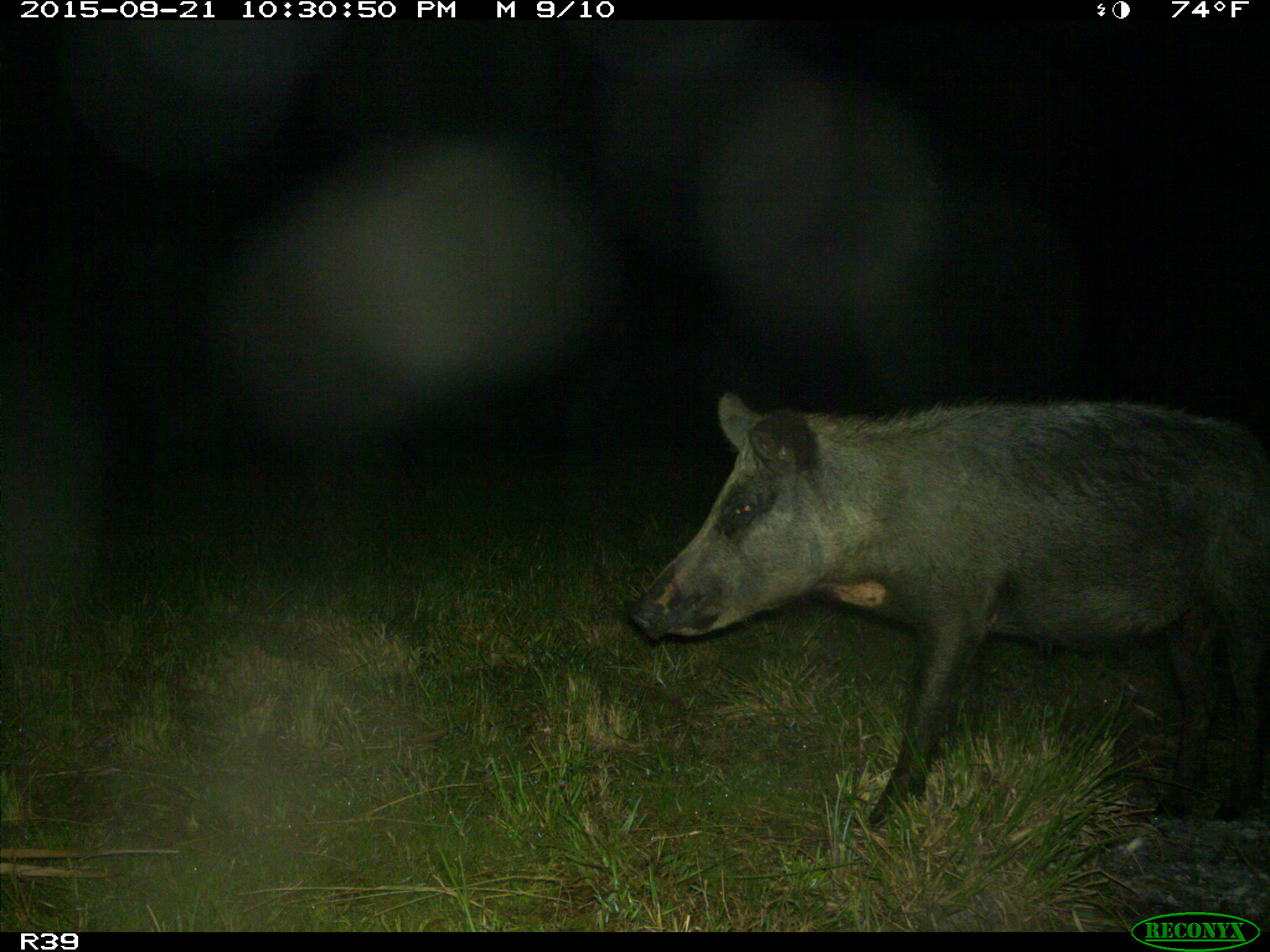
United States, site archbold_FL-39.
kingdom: Animalia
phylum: Chordata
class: Mammalia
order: Artiodactyla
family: Suidae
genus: Sus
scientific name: Sus scrofa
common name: wild boar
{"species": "Sus scrofa (wild boar)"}